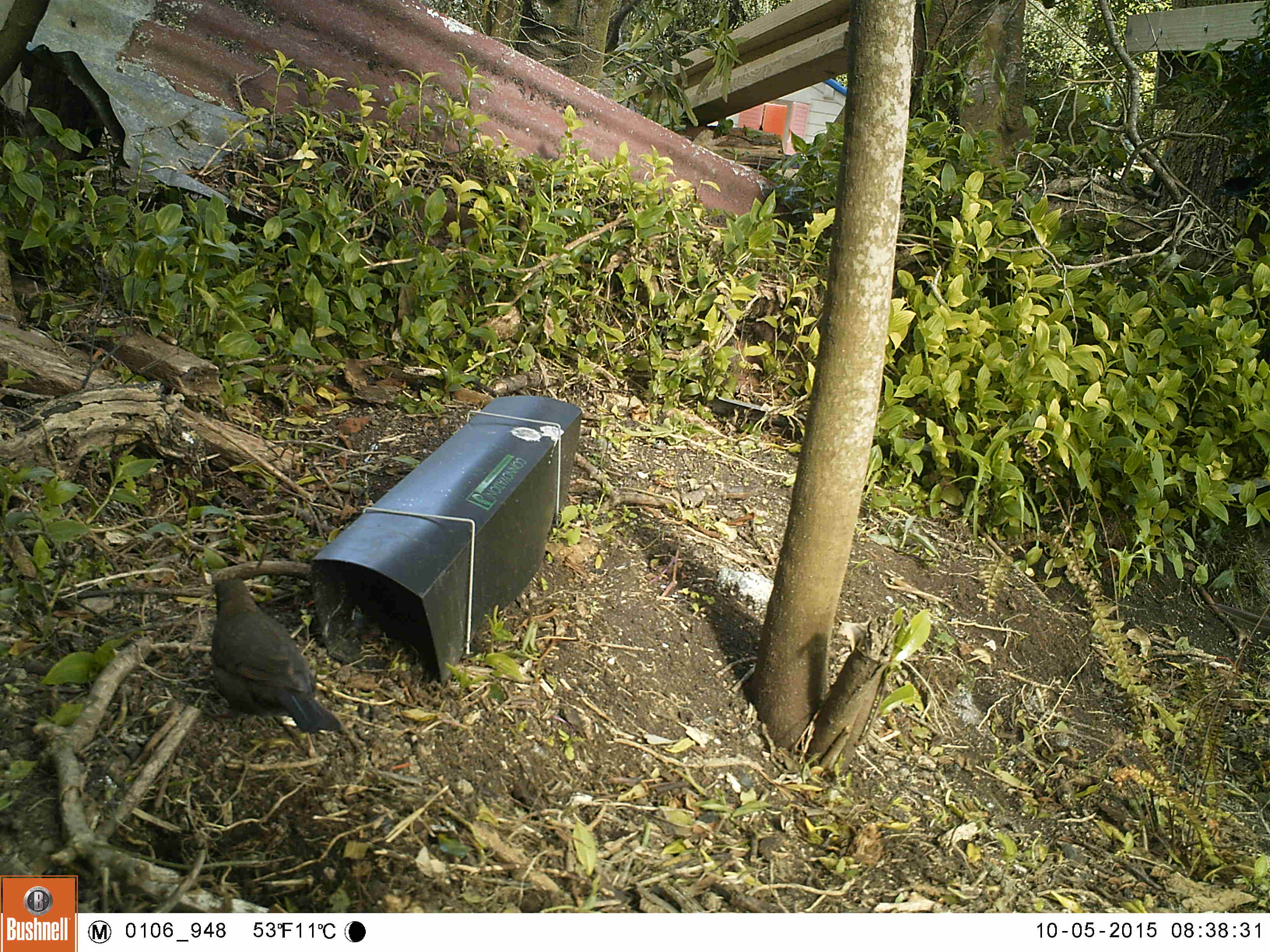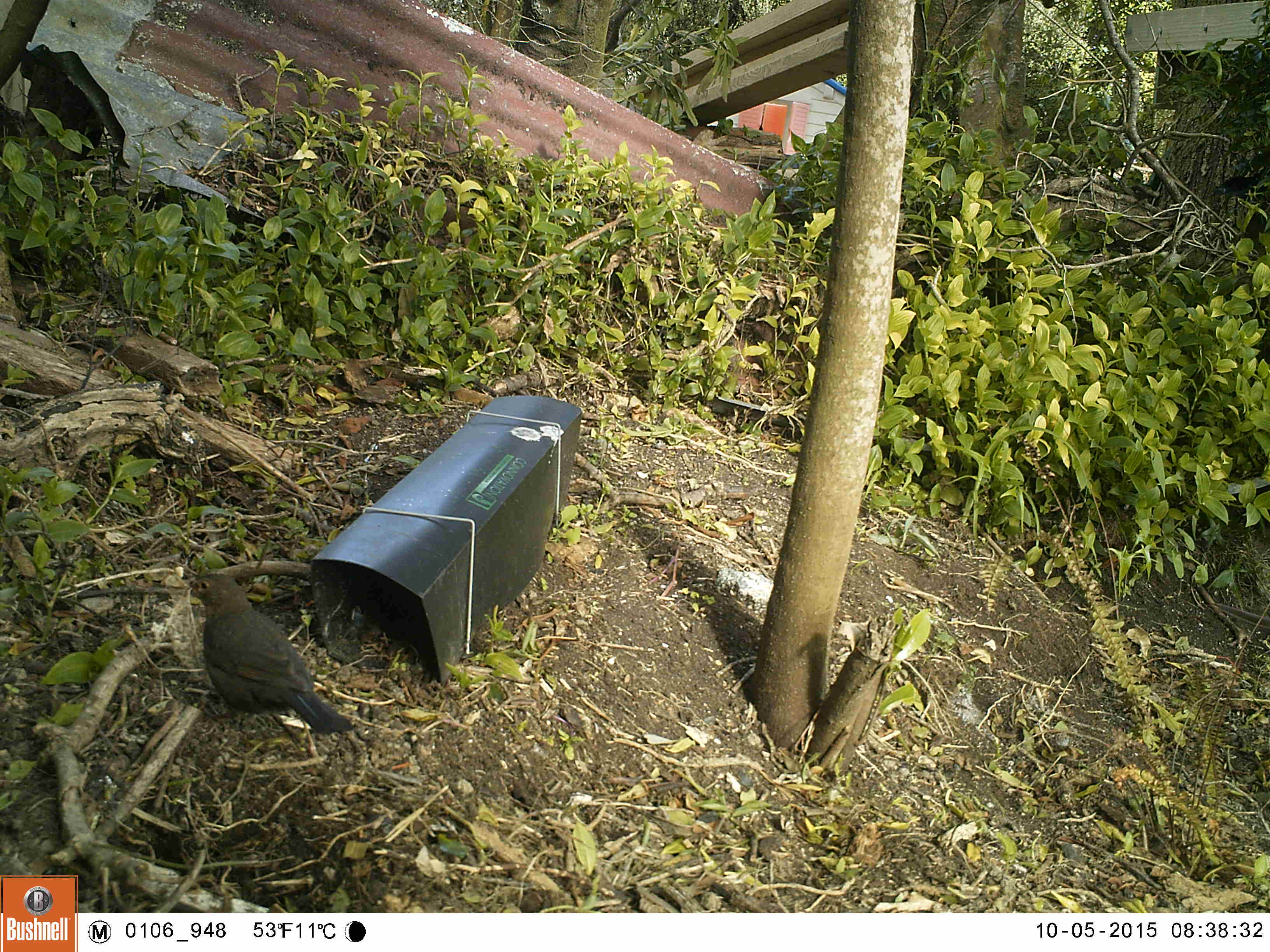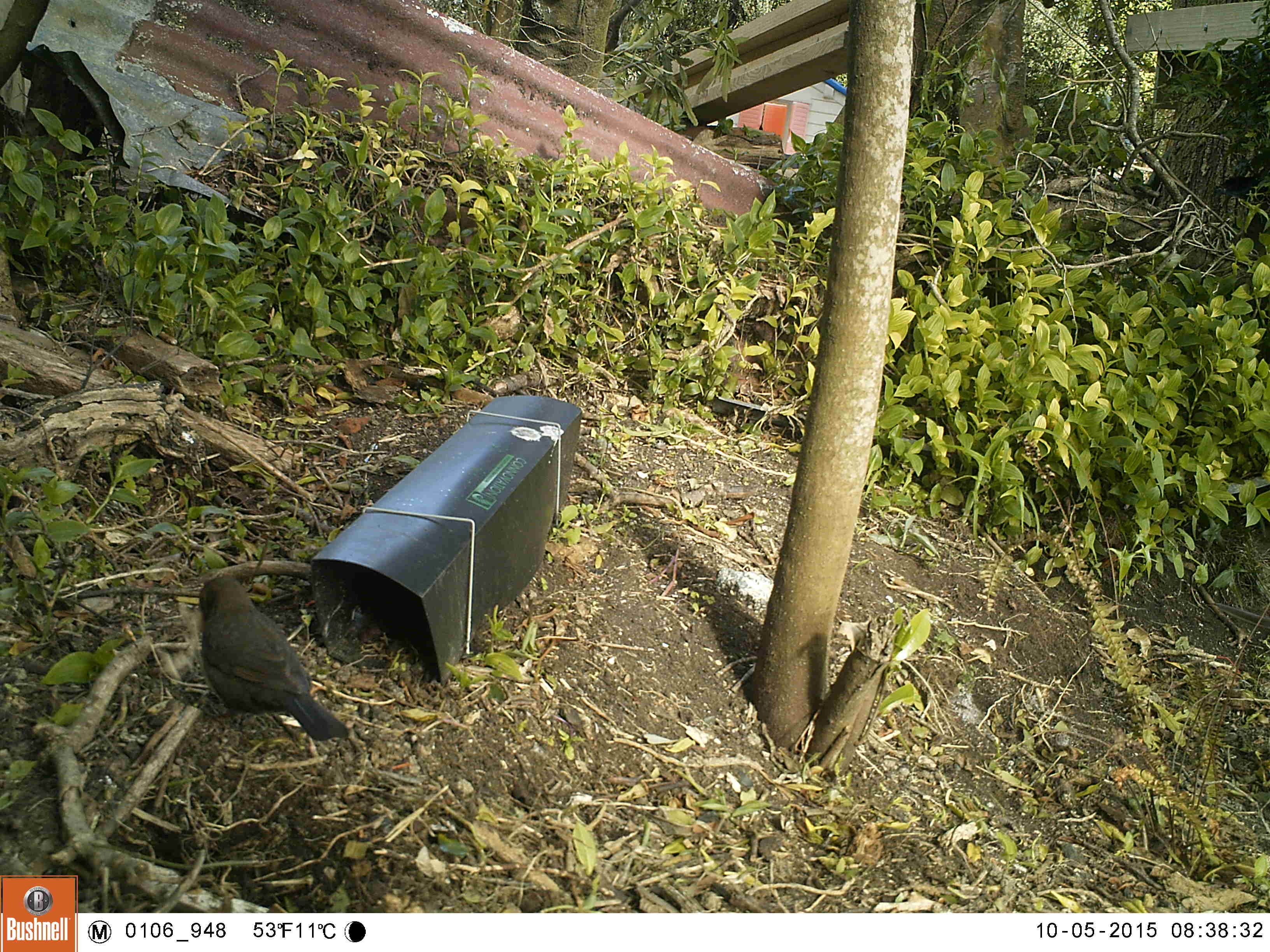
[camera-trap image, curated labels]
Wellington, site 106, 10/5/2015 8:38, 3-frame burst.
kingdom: Animalia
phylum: Chordata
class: Aves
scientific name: Aves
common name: bird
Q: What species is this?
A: Bird (Aves).